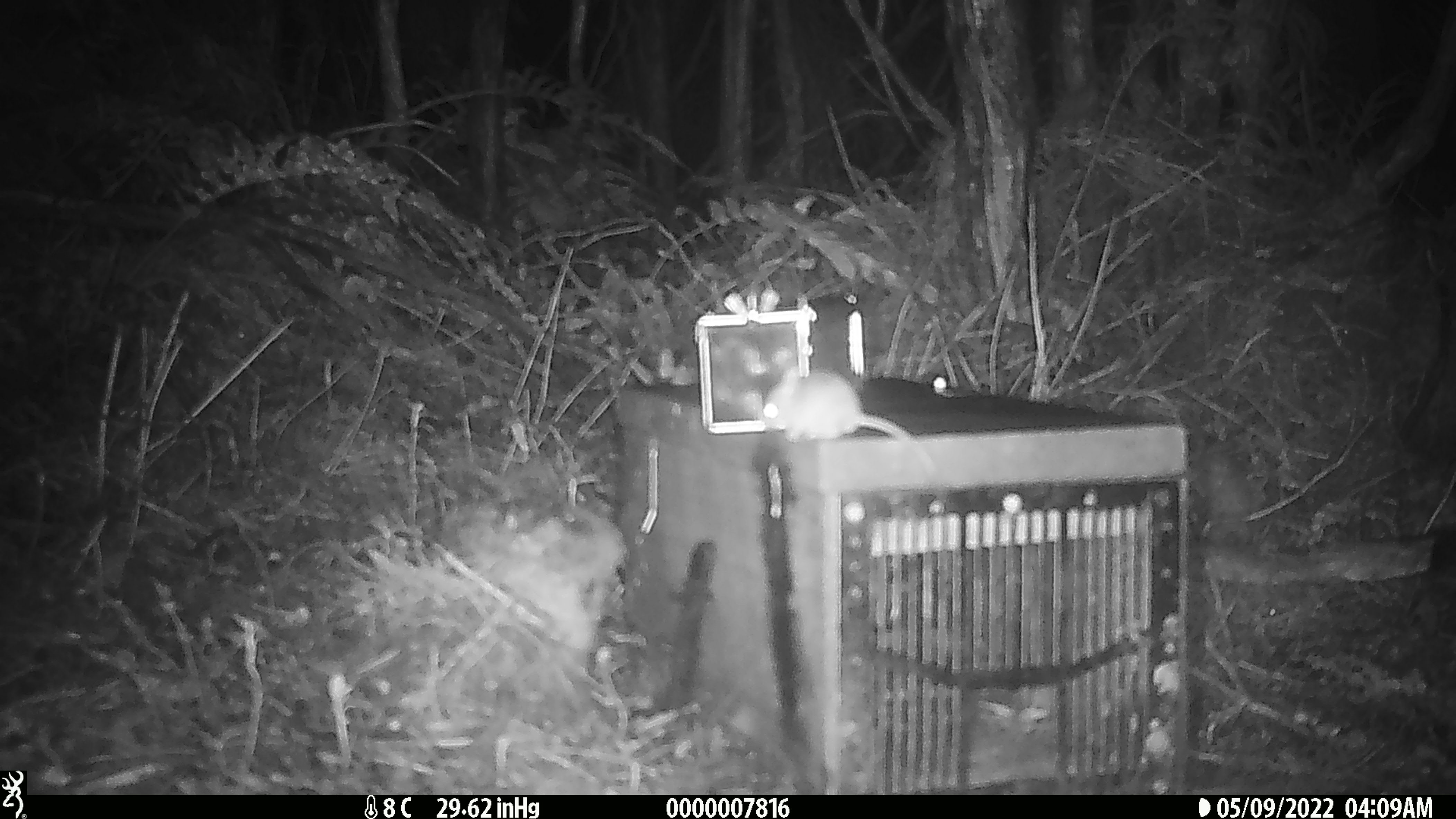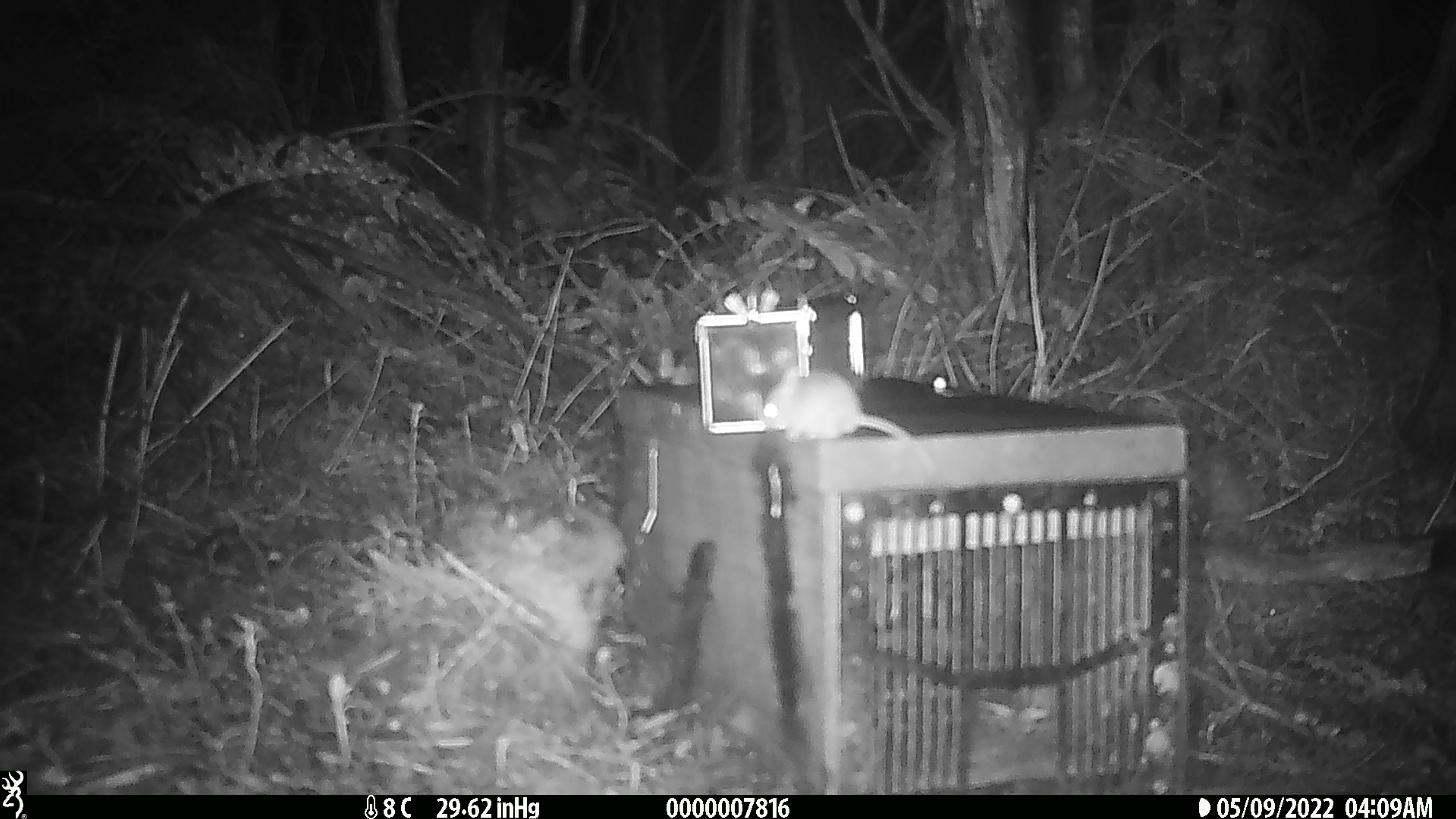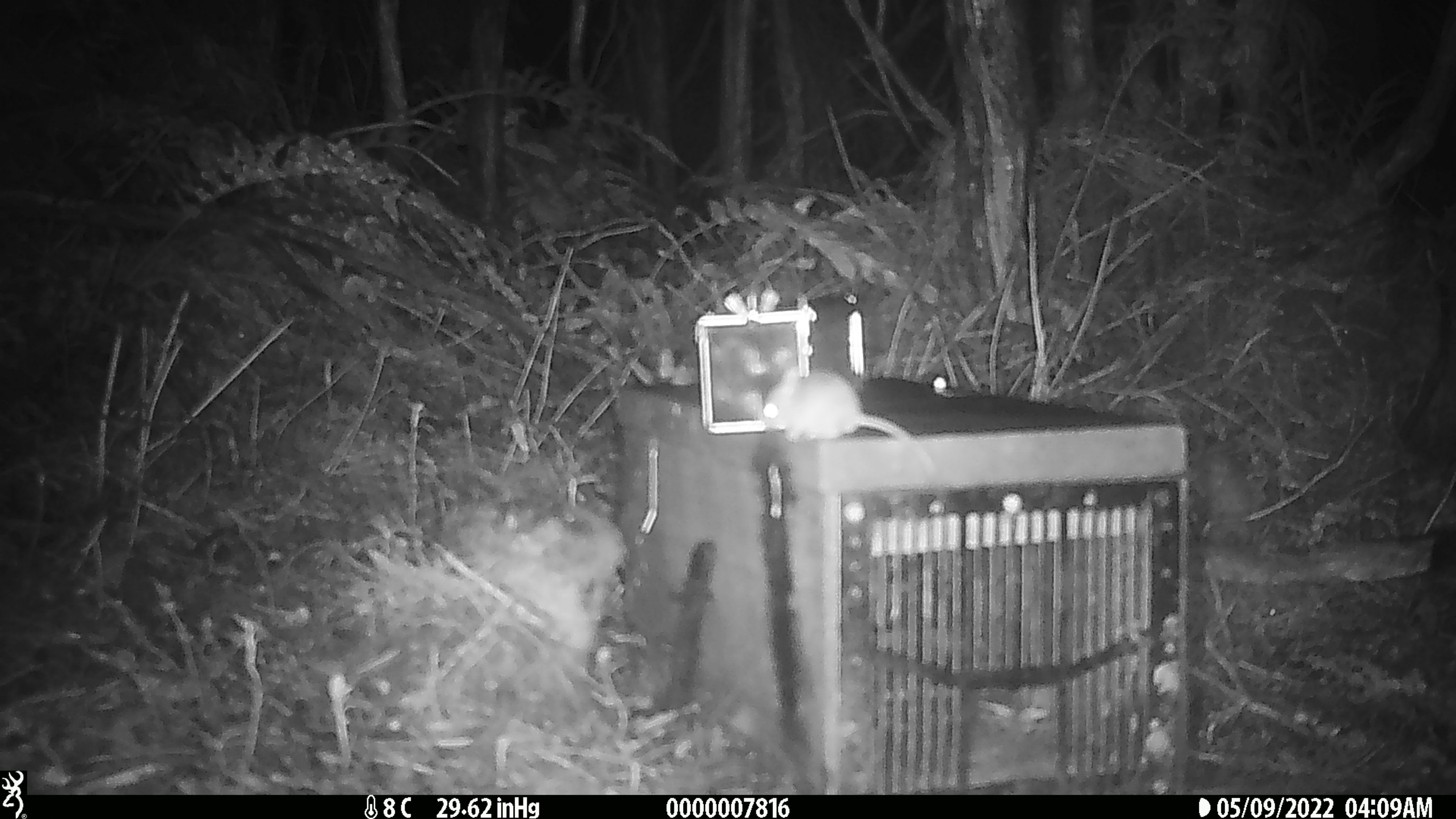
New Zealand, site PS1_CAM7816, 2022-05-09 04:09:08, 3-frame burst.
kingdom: Animalia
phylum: Chordata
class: Mammalia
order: Rodentia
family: Muridae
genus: Mus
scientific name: Mus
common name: mouse